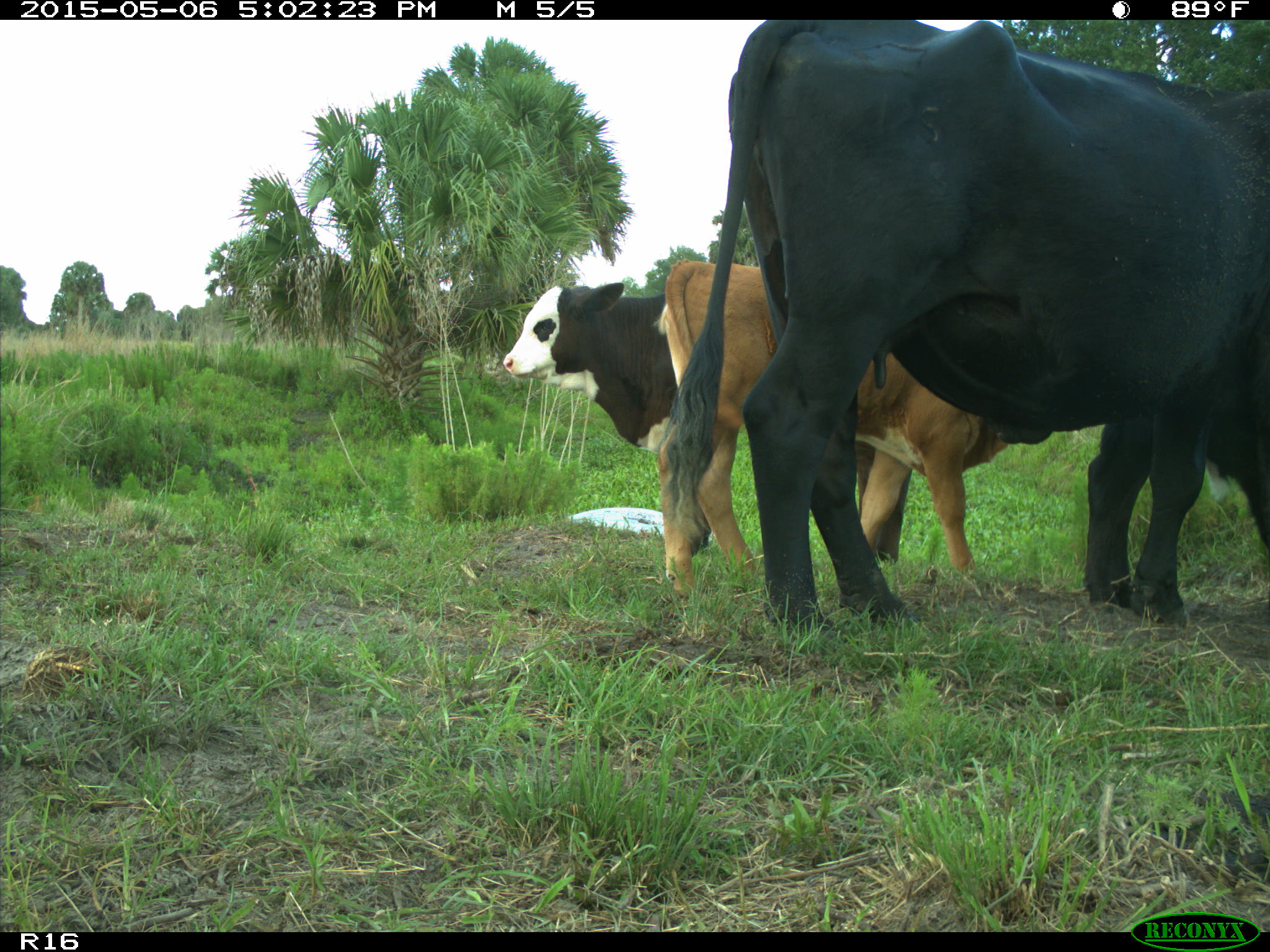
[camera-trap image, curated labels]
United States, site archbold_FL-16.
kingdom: Animalia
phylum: Chordata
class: Mammalia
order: Artiodactyla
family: Bovidae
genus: Bos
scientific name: Bos taurus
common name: domestic cow